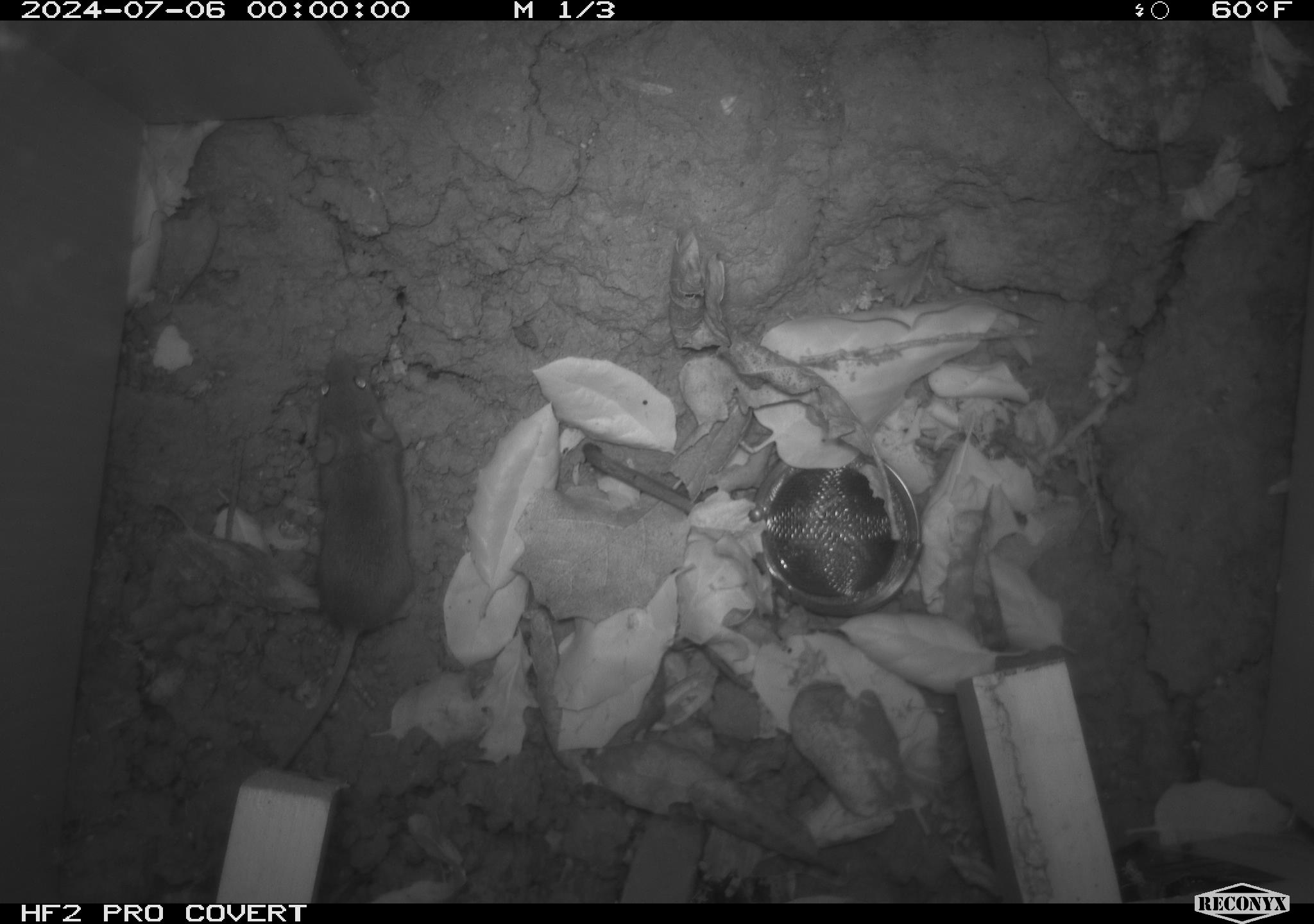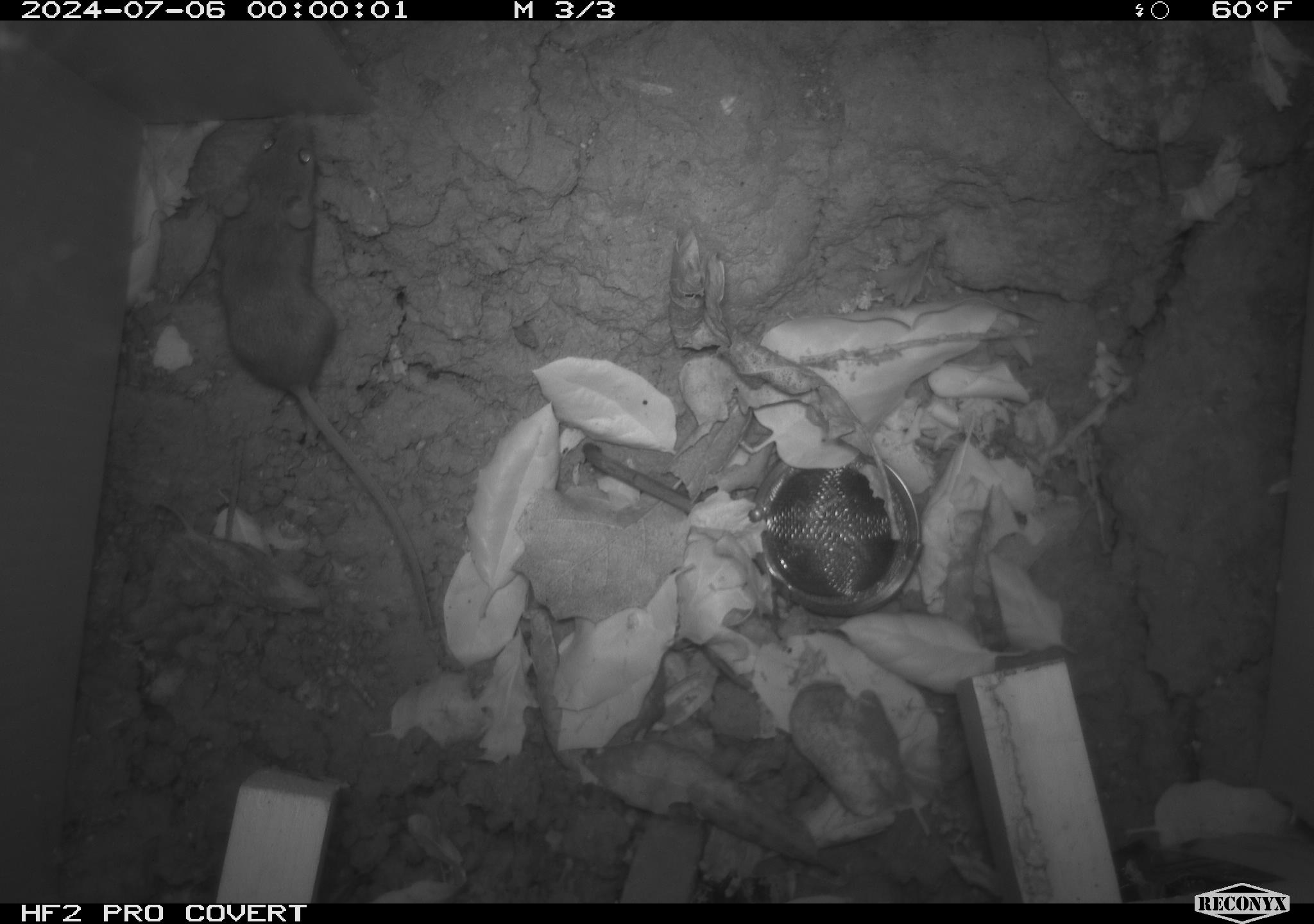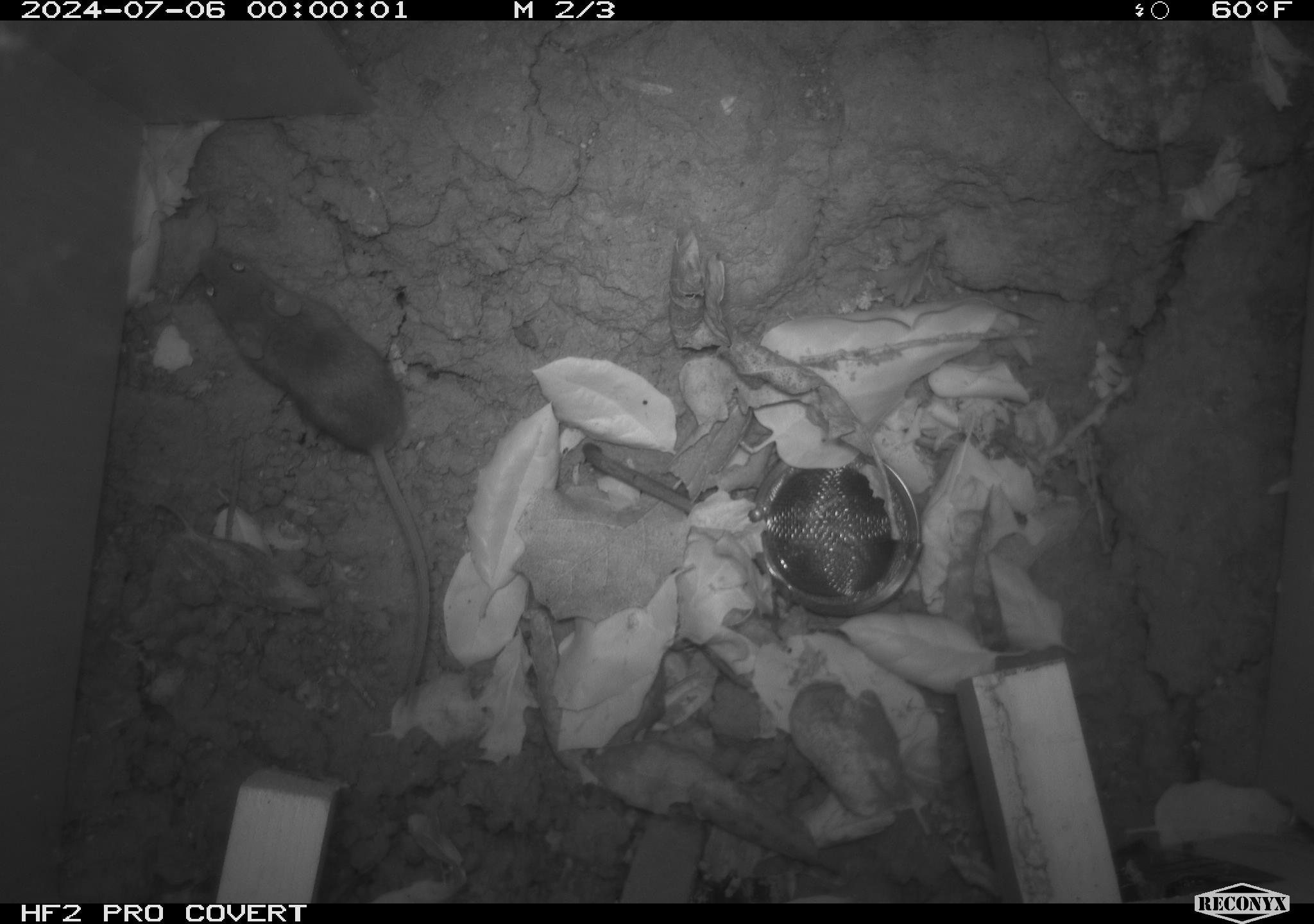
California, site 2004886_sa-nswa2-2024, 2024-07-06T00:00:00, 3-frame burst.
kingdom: Animalia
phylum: Chordata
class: Mammalia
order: Rodentia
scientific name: Rodentia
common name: rodent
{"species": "rodent (Rodentia)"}